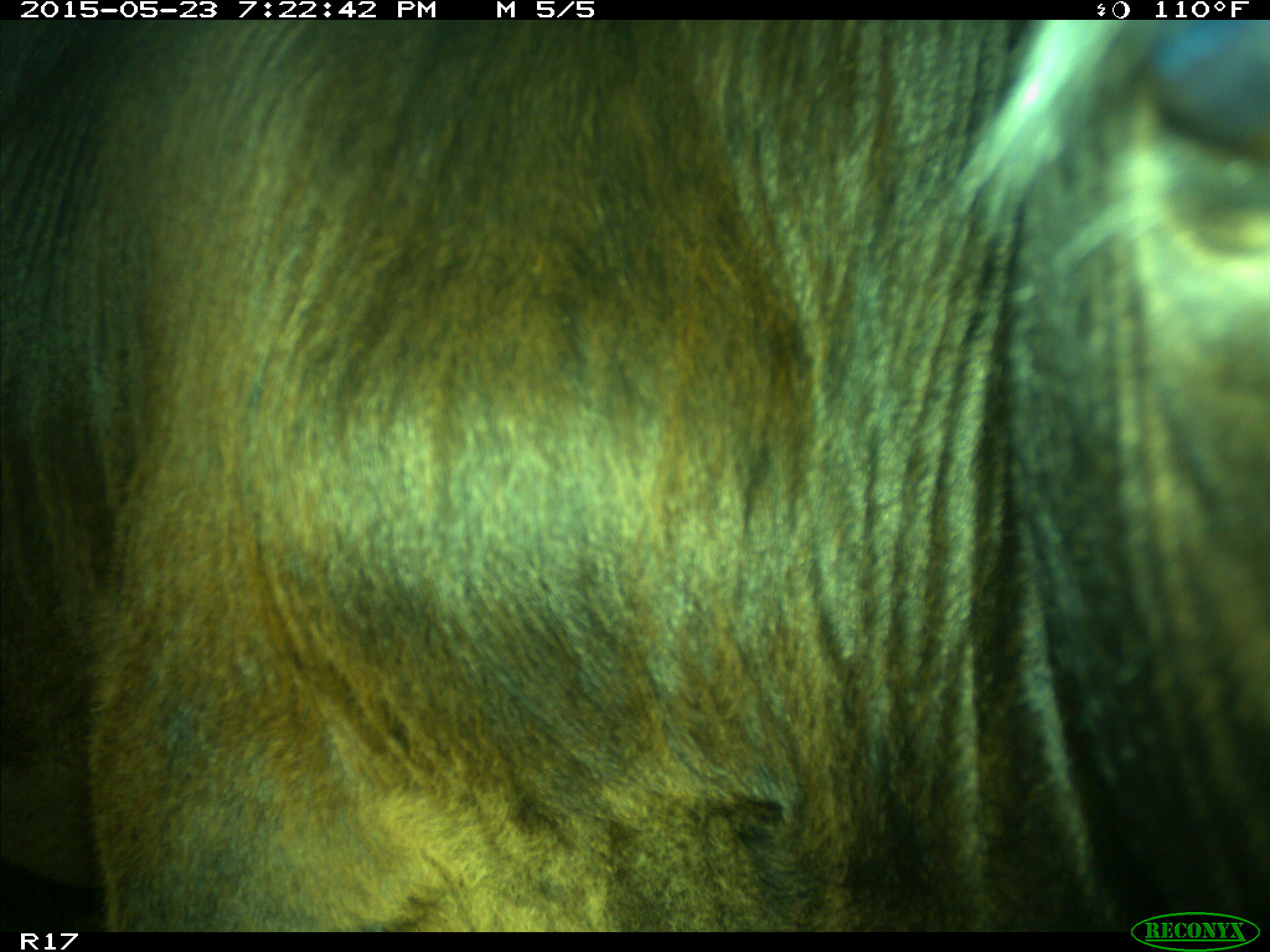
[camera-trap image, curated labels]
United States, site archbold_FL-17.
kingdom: Animalia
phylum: Chordata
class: Mammalia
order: Artiodactyla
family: Bovidae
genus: Bos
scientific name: Bos taurus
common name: domestic cow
Bos taurus (domestic cow).